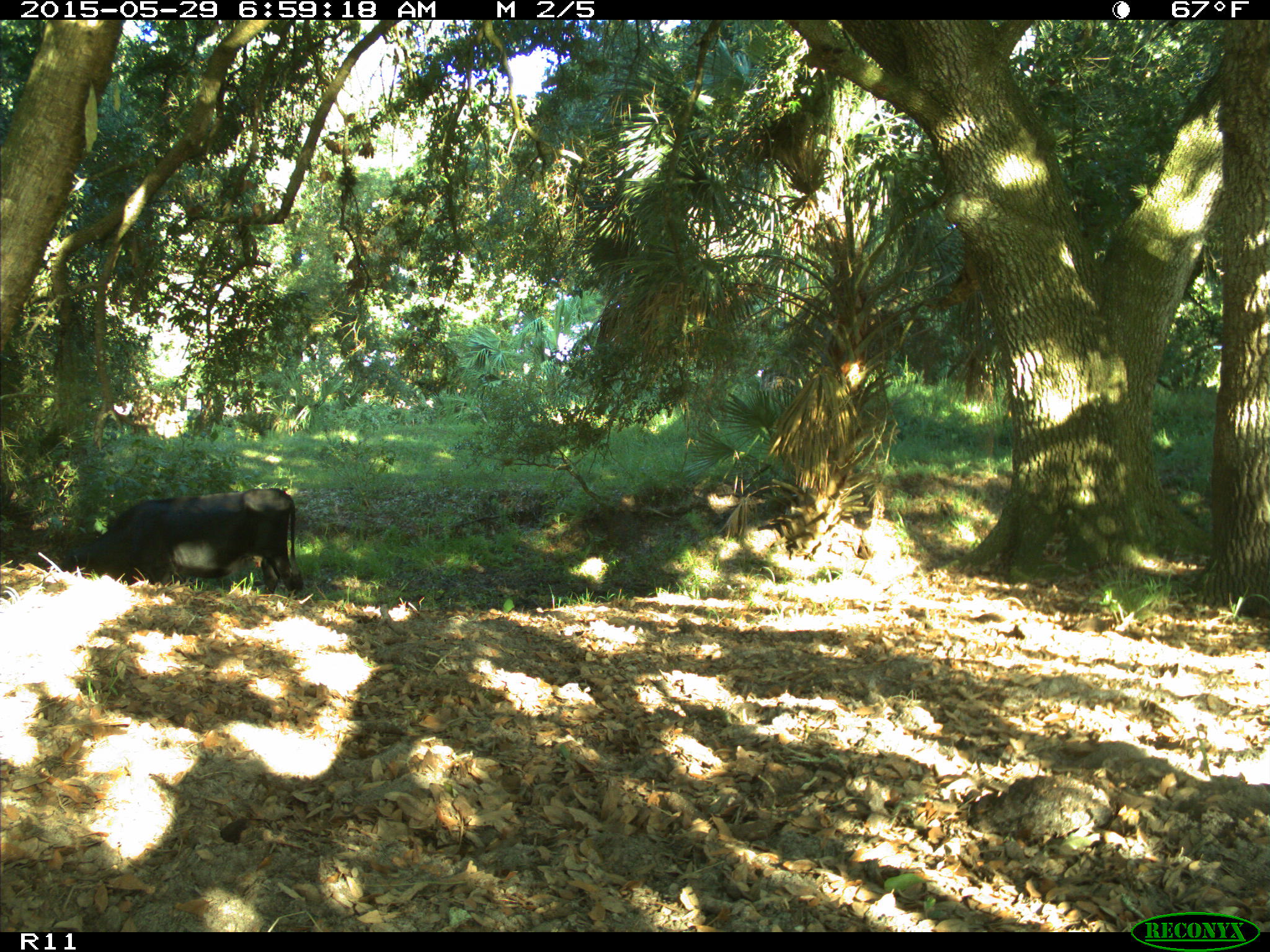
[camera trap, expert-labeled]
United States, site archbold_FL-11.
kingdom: Animalia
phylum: Chordata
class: Mammalia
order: Artiodactyla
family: Bovidae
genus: Bos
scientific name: Bos taurus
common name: domestic cow